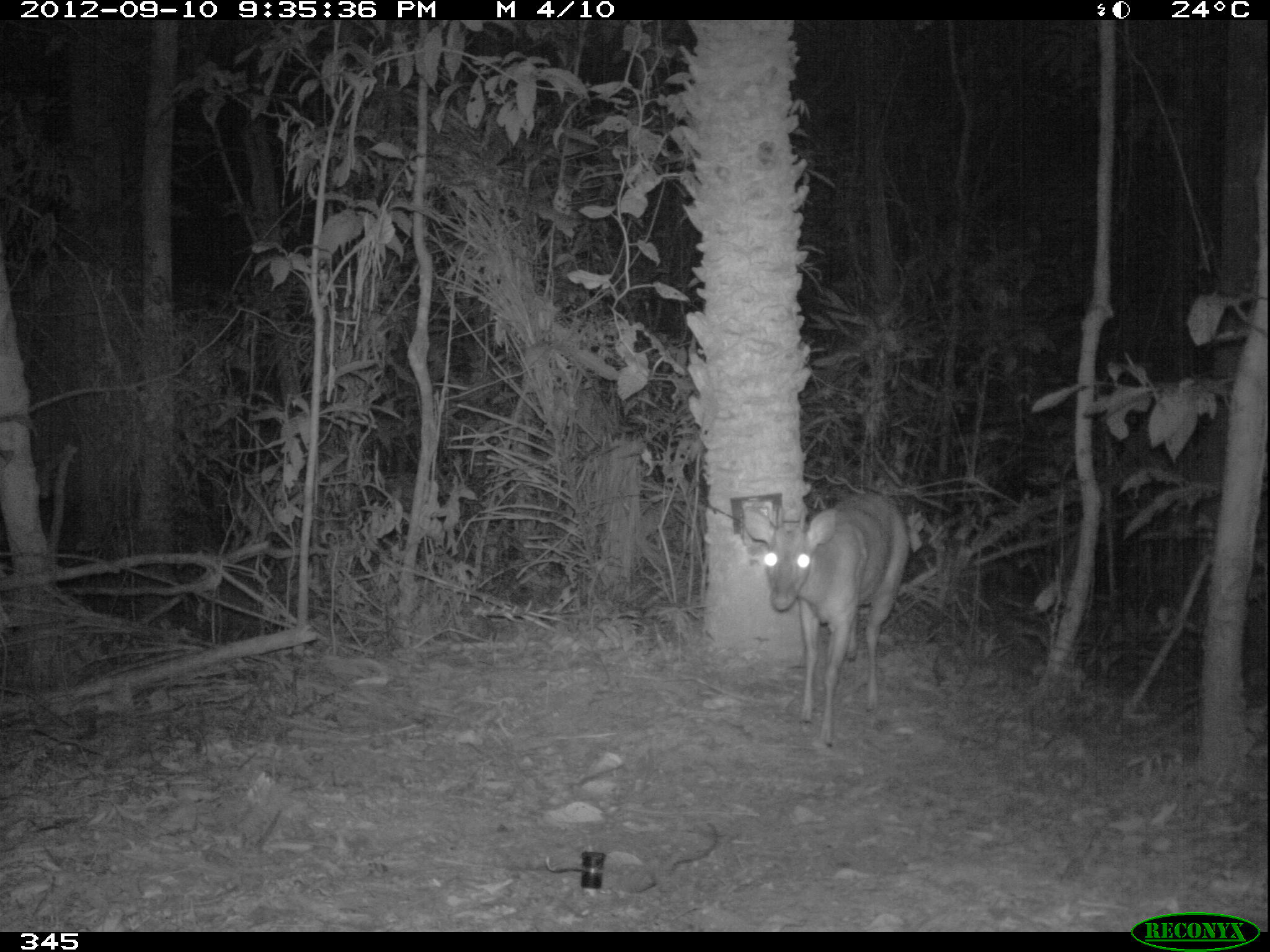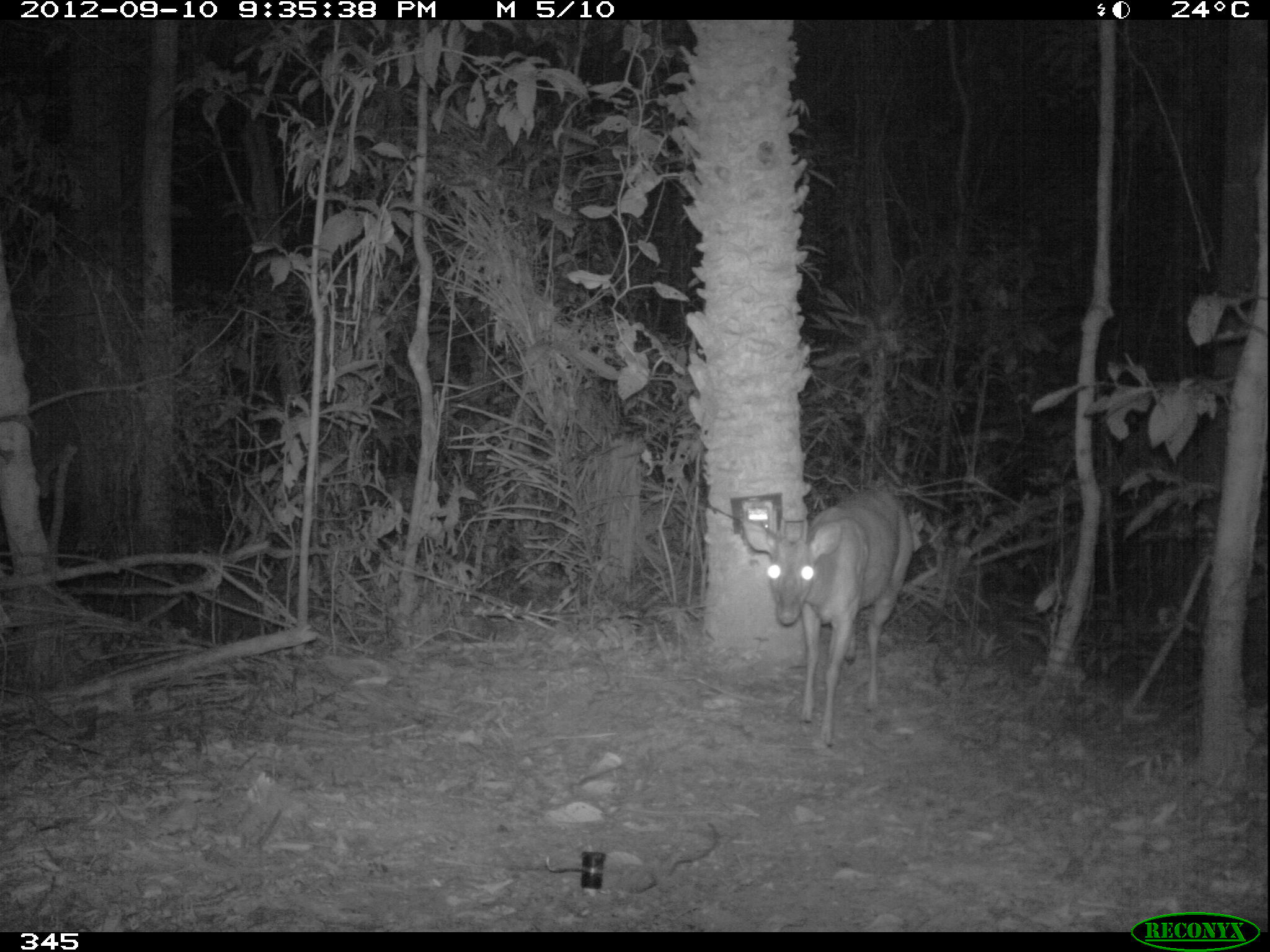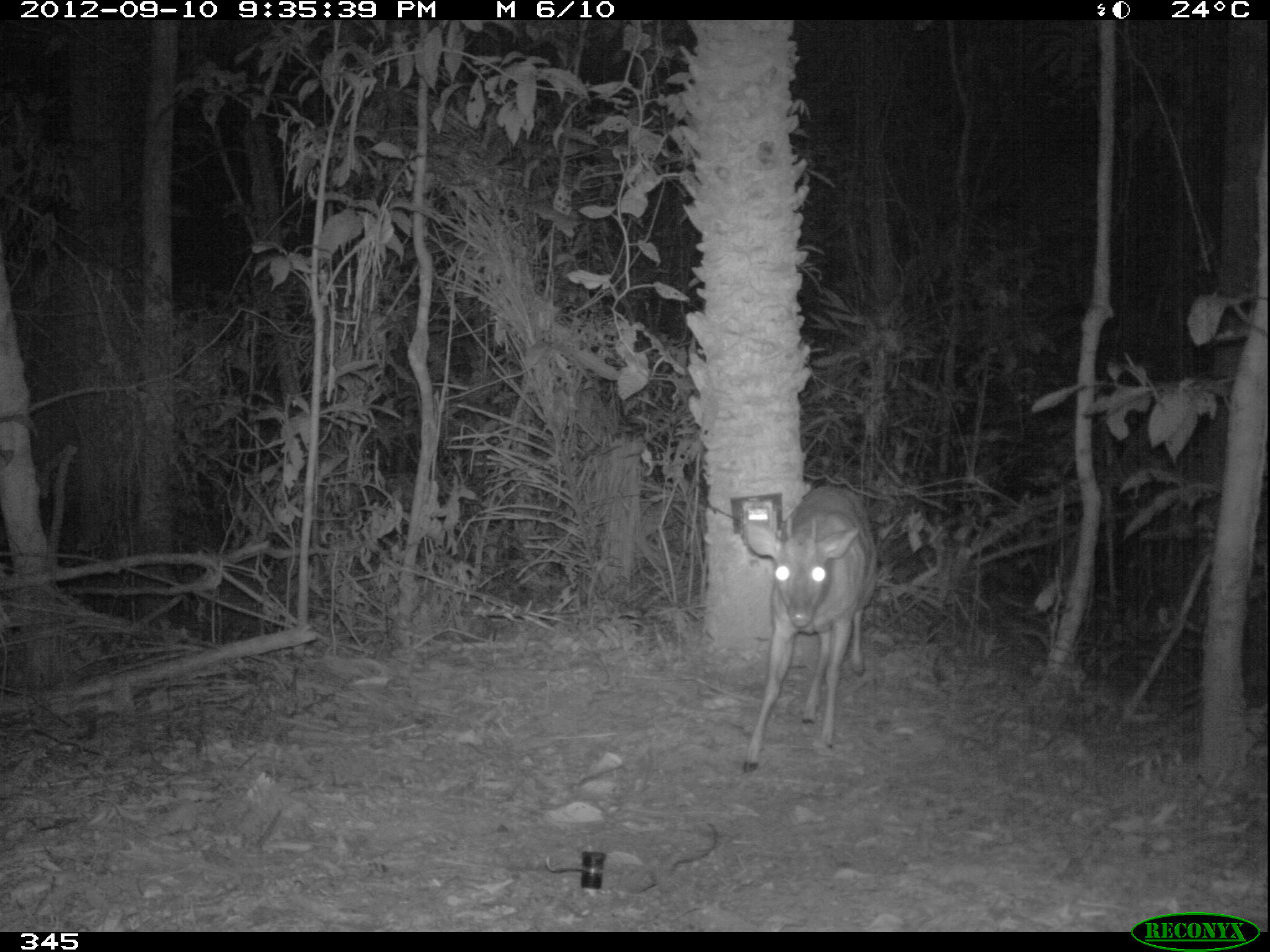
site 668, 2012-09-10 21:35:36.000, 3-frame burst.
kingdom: Animalia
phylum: Chordata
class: Mammalia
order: Artiodactyla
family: Cervidae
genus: Mazama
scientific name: Mazama americana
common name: red brocket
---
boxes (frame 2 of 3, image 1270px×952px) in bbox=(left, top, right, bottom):
mazama americana: bbox=(741, 486, 912, 747)